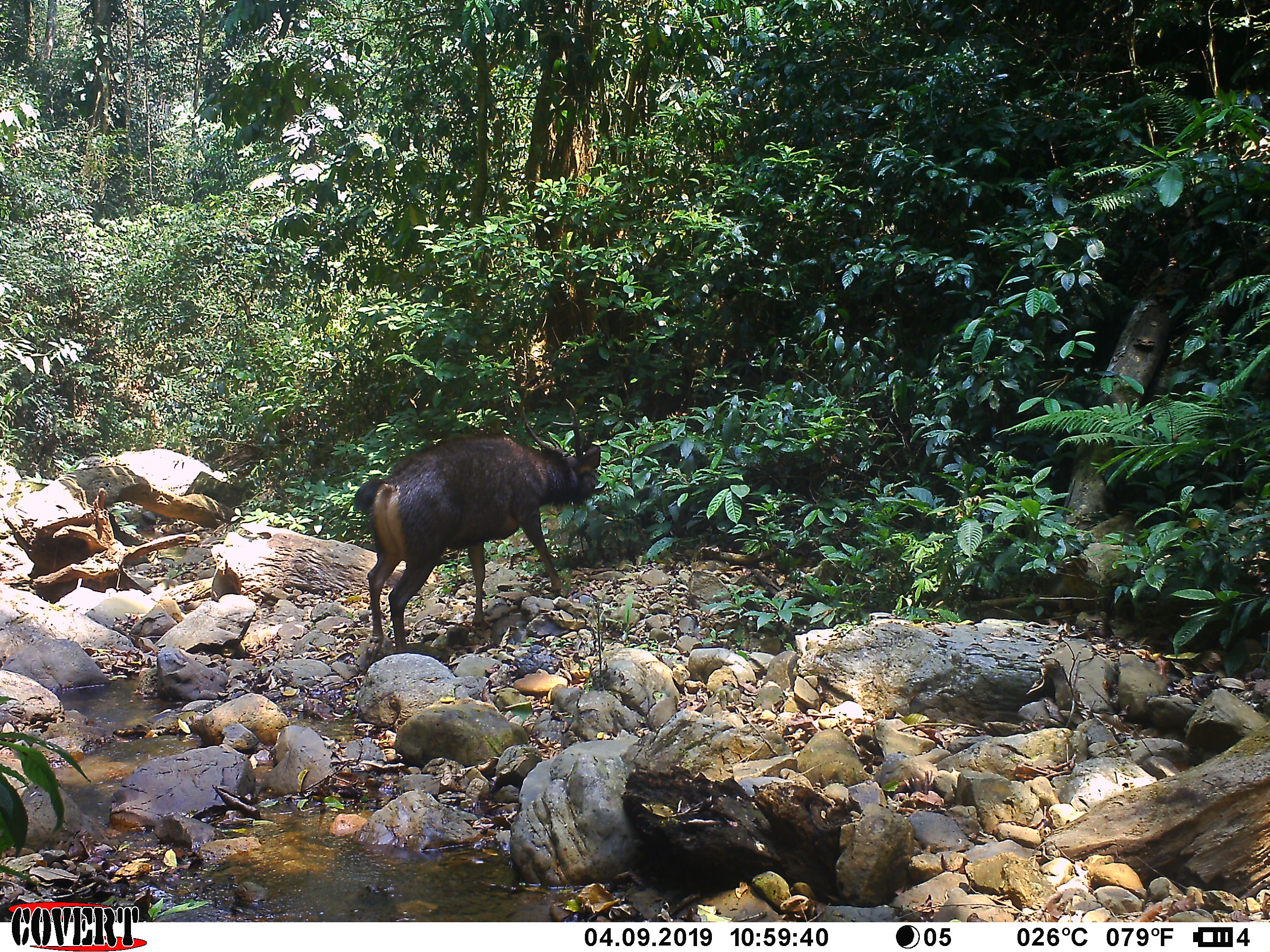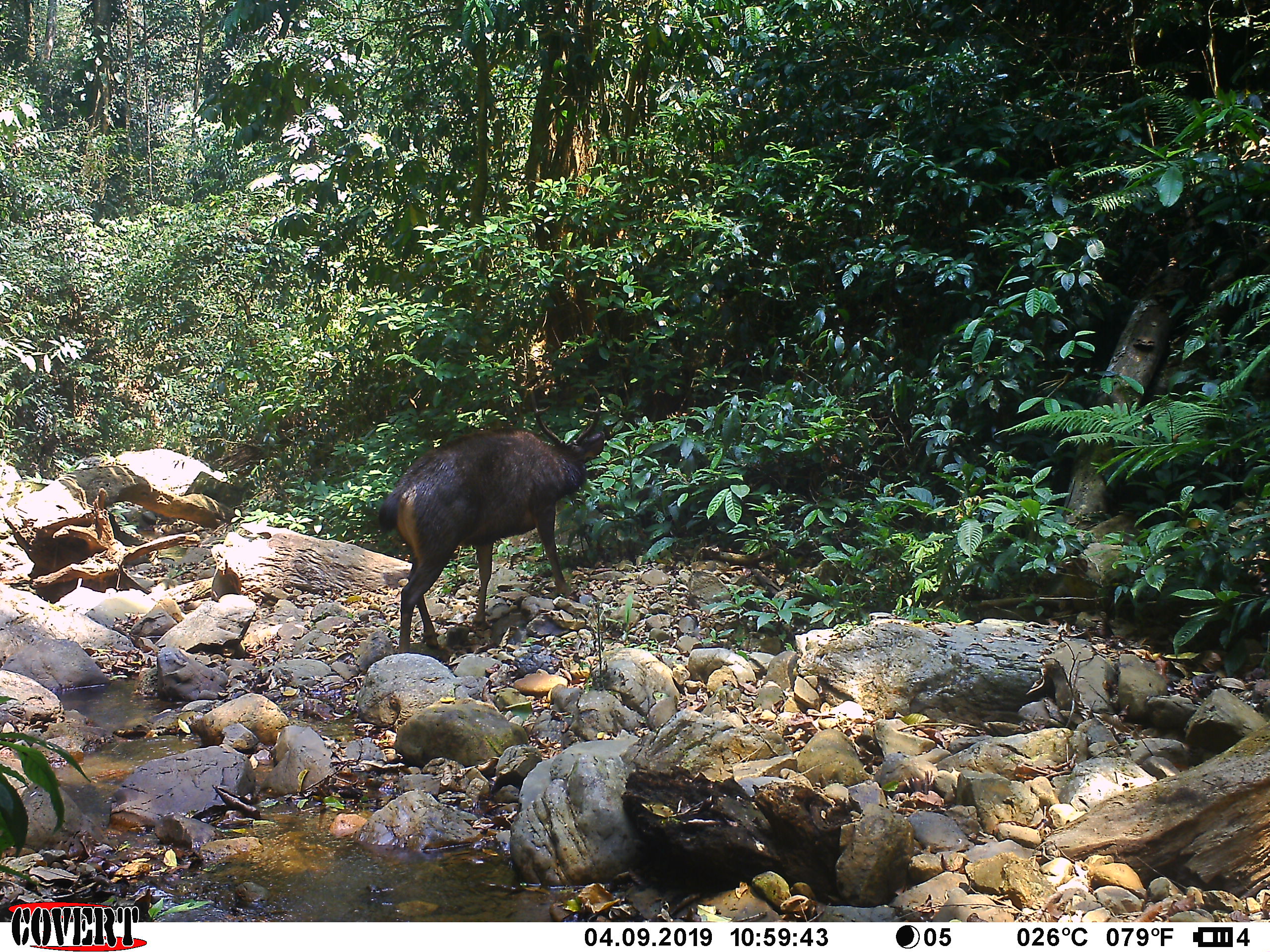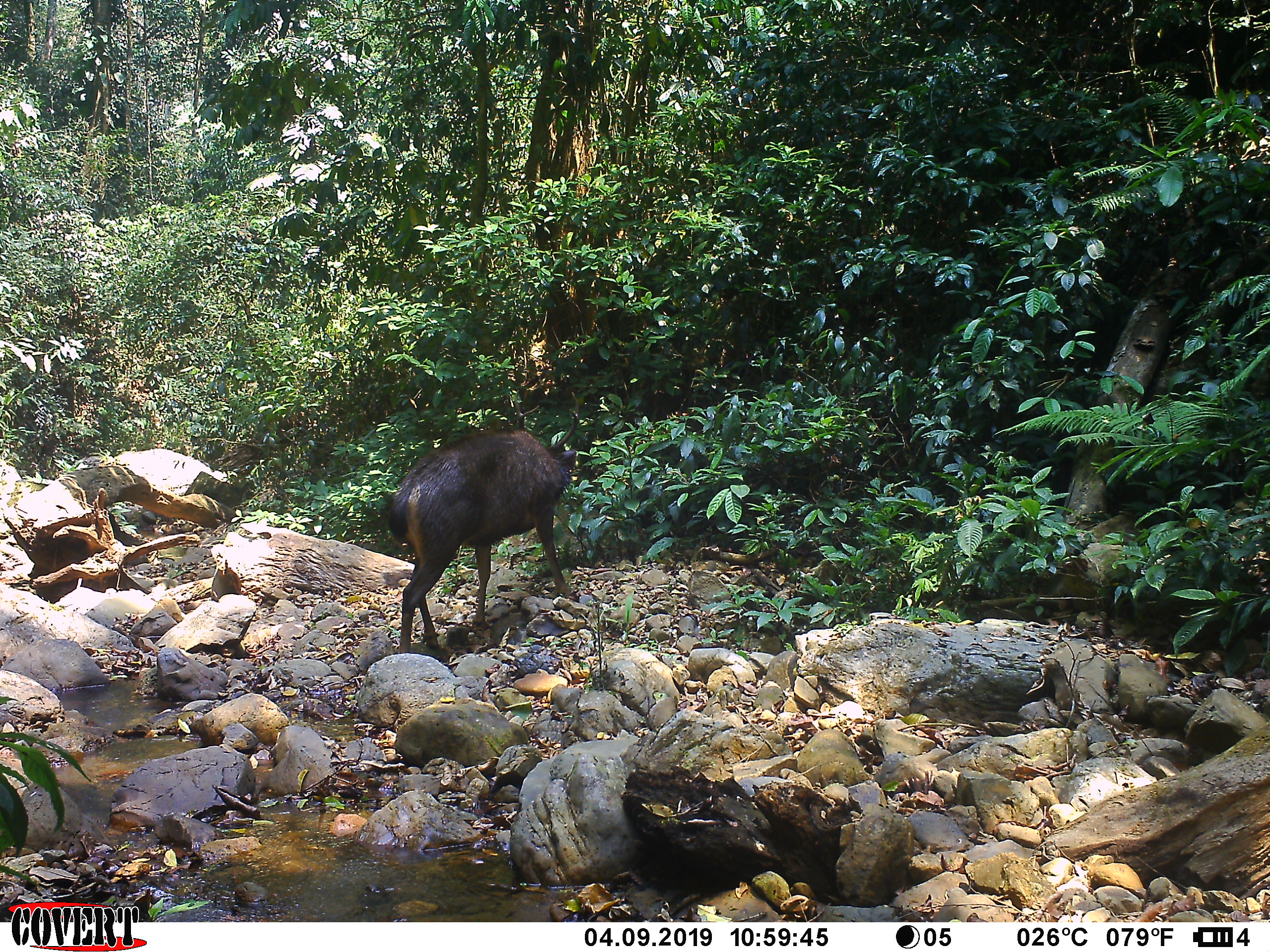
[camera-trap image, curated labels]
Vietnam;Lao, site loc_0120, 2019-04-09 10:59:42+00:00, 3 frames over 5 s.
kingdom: Animalia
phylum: Chordata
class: Mammalia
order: Artiodactyla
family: Cervidae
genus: Rusa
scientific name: Rusa unicolor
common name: sambar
Sambar (Rusa unicolor). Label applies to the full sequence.